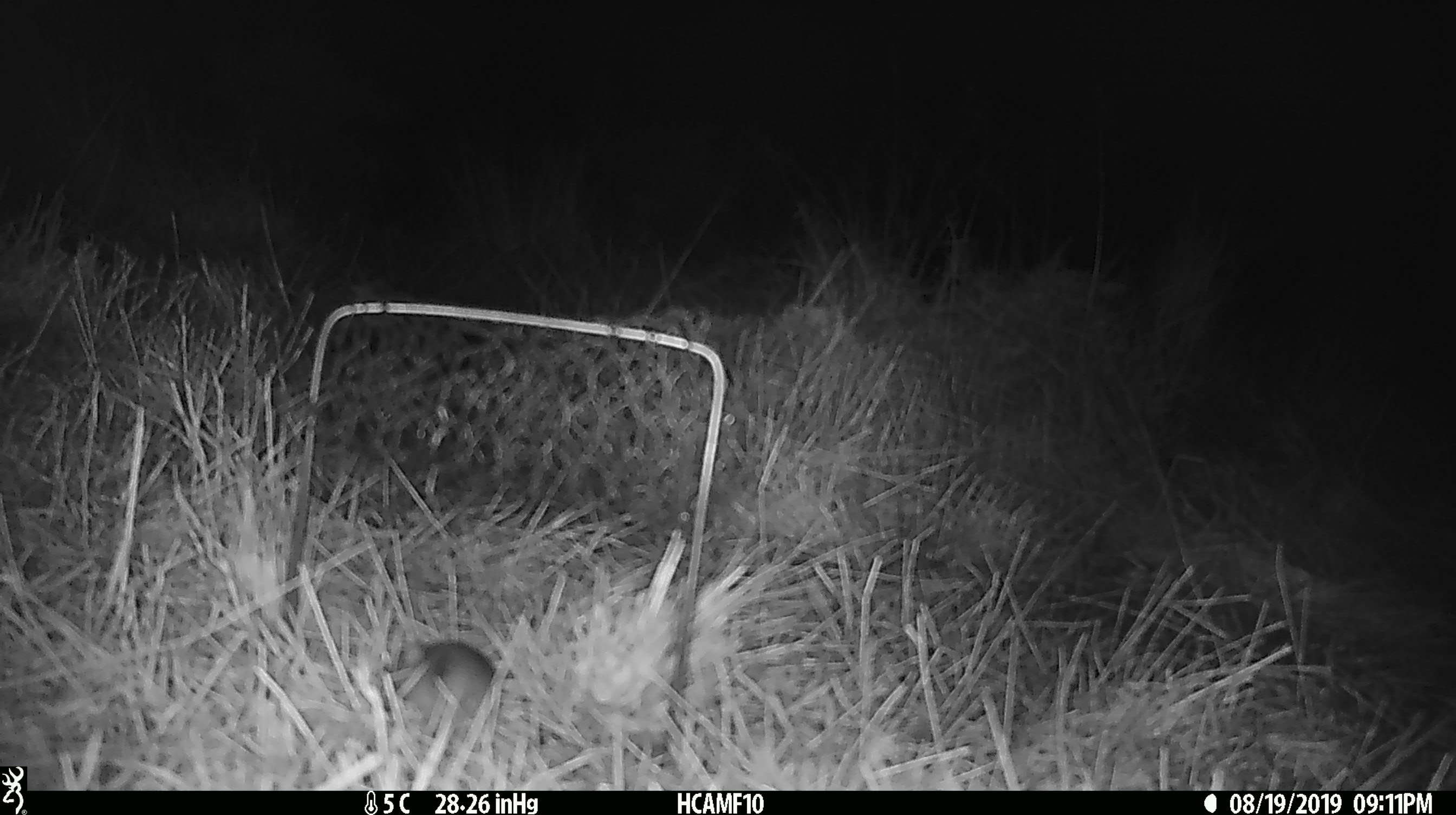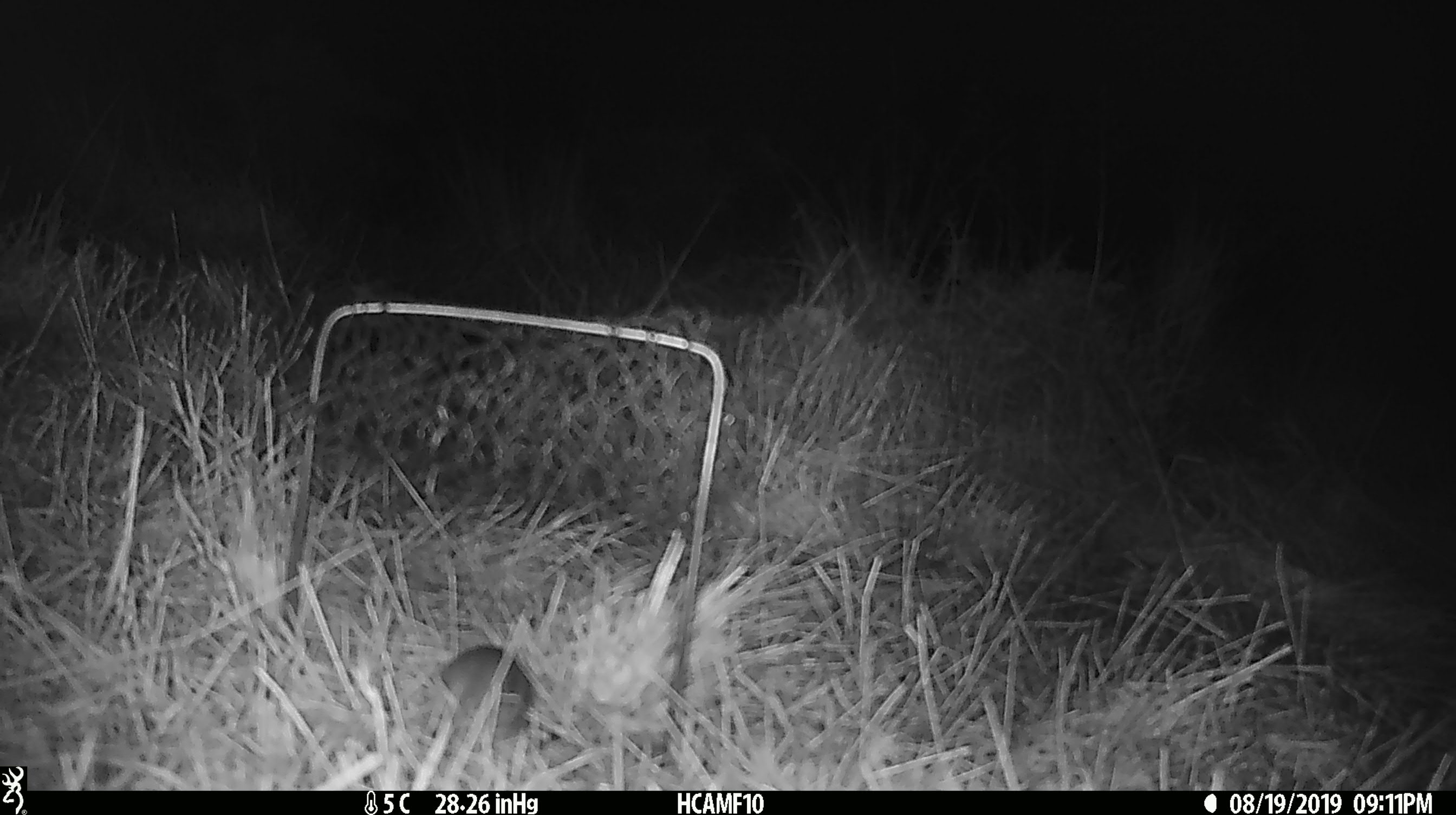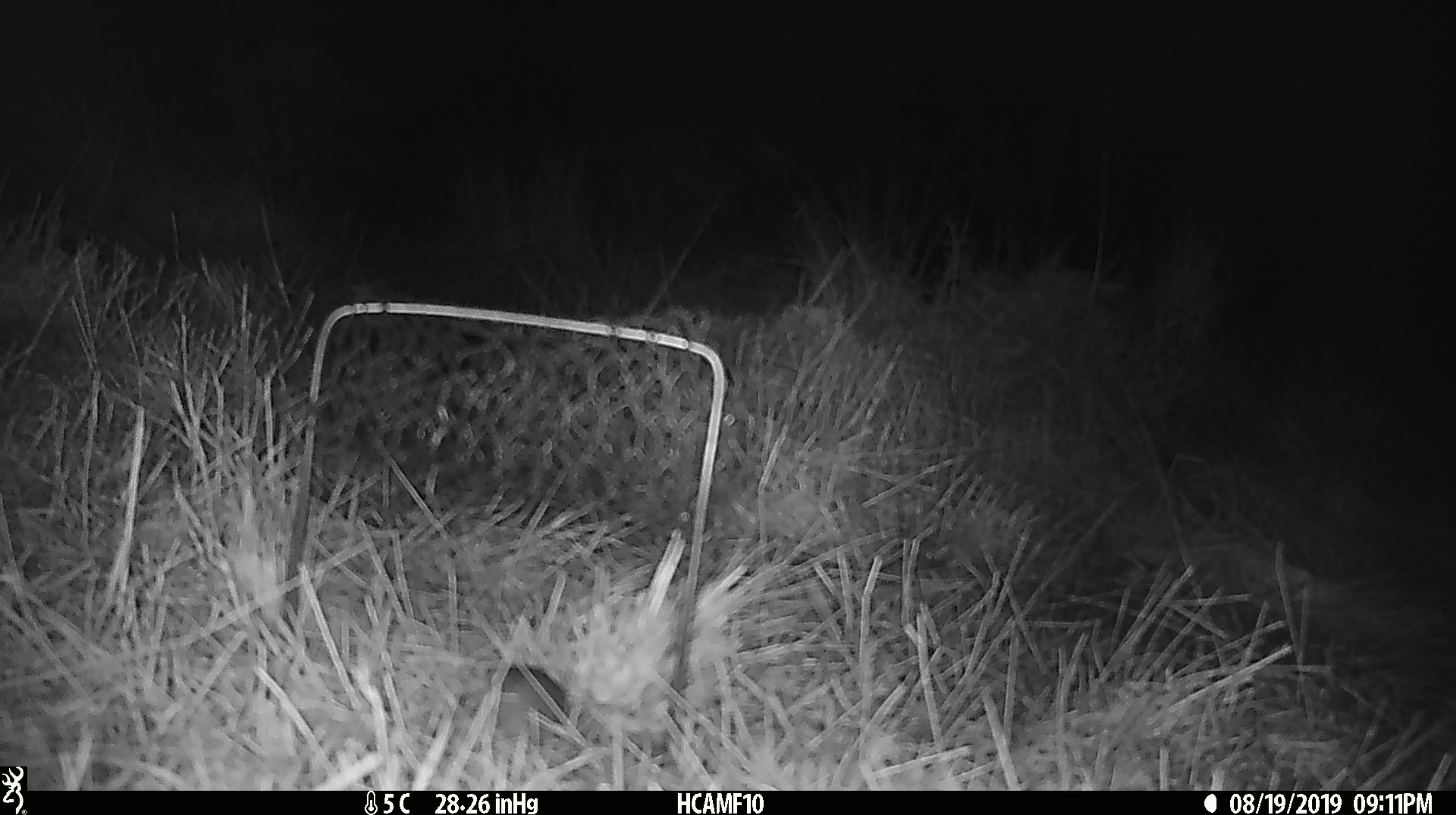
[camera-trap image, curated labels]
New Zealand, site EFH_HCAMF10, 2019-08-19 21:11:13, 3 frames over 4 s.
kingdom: Animalia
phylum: Chordata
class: Mammalia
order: Rodentia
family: Muridae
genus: Mus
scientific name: Mus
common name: mouse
Mouse (Mus).